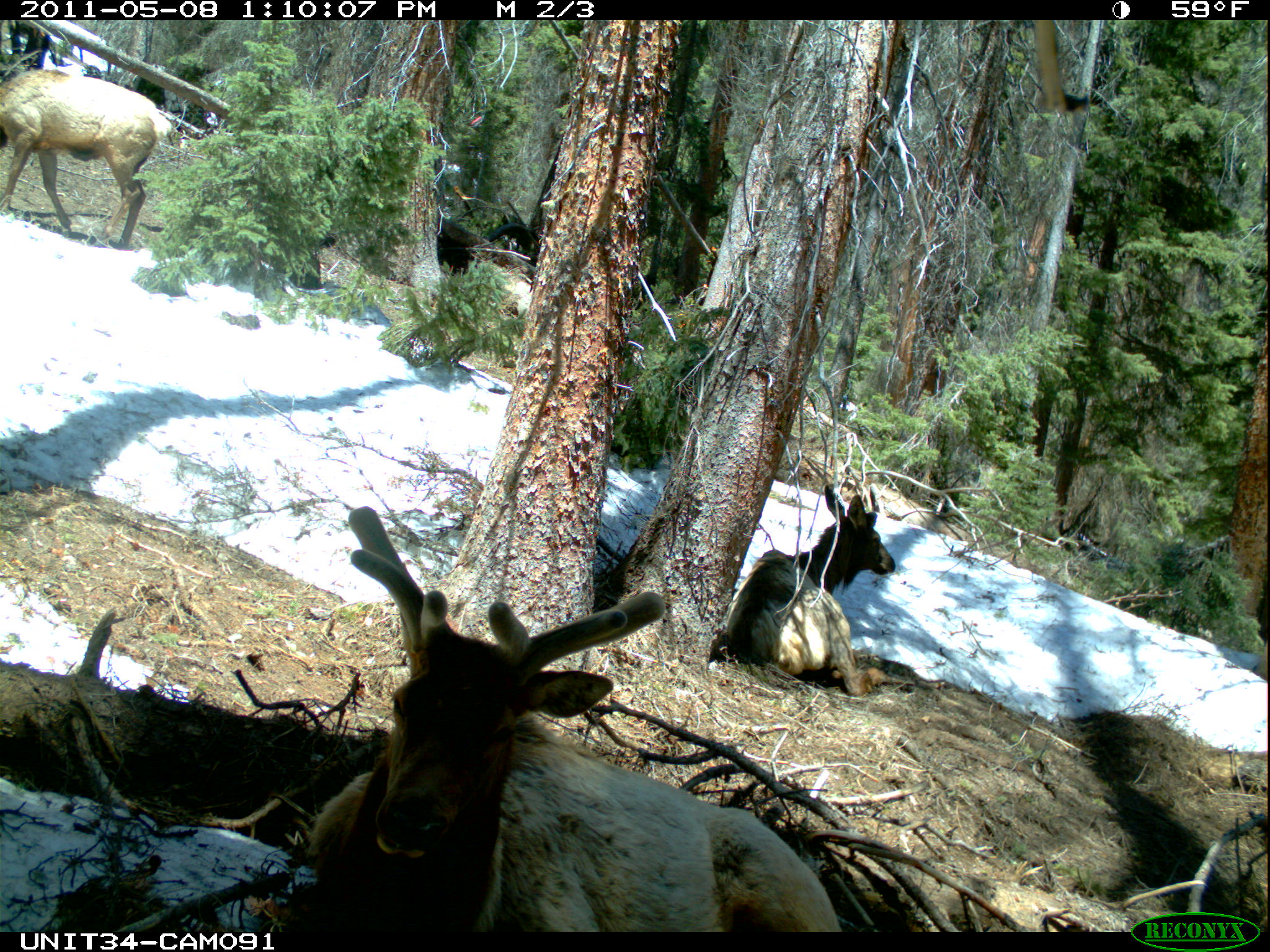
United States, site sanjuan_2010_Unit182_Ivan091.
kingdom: Animalia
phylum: Chordata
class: Mammalia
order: Artiodactyla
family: Cervidae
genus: Cervus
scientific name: Cervus elaphus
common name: red deer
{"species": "Cervus elaphus (red deer)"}